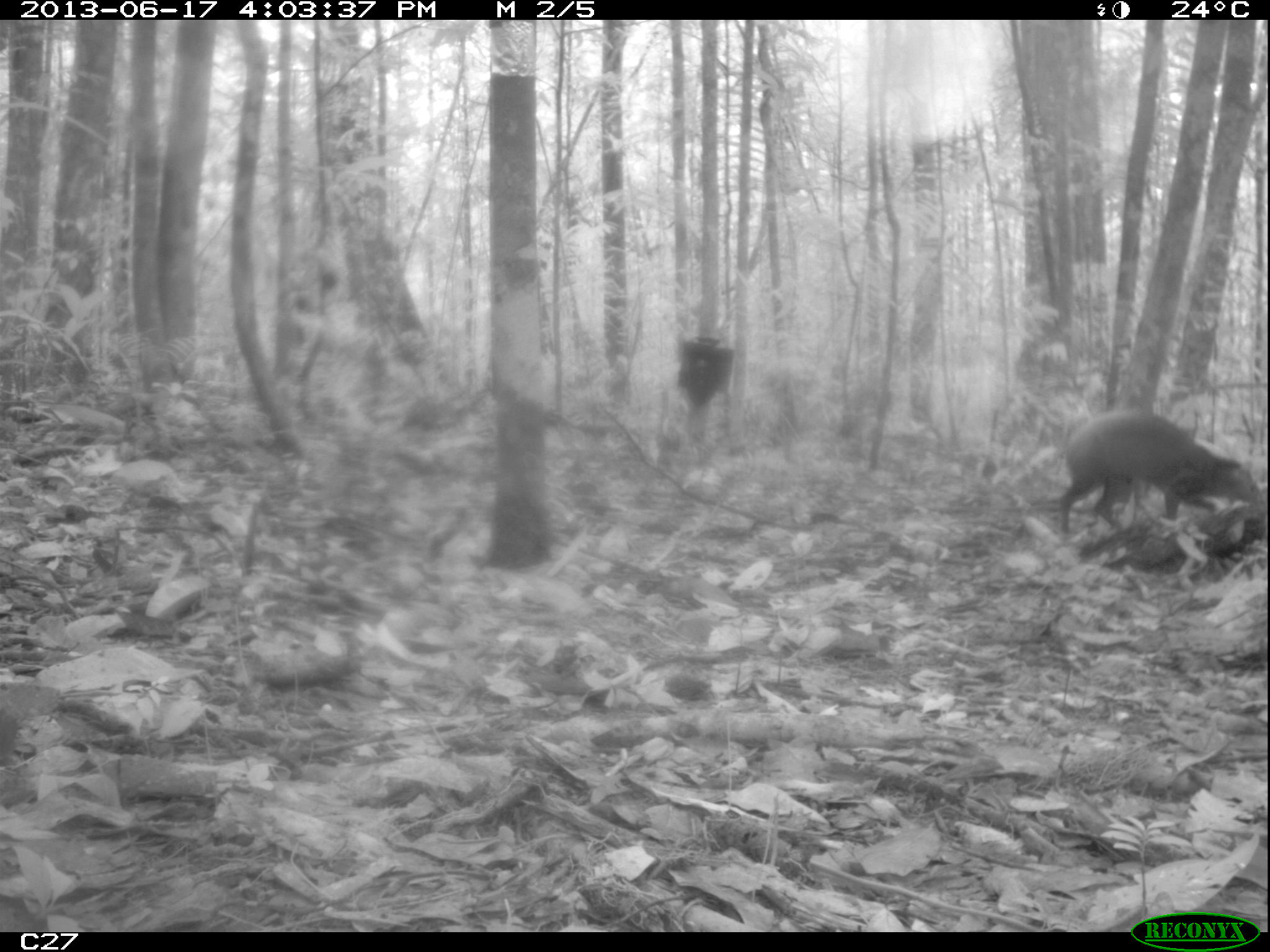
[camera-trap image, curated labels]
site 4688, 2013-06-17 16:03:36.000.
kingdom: Animalia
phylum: Chordata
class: Mammalia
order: Rodentia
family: Dasyproctidae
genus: Dasyprocta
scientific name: Dasyprocta leporina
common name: red-rumped agouti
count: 1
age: adult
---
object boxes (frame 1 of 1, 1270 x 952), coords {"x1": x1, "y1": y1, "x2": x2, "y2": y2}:
dasyprocta leporina: {"x1": 1055, "y1": 408, "x2": 1263, "y2": 536}